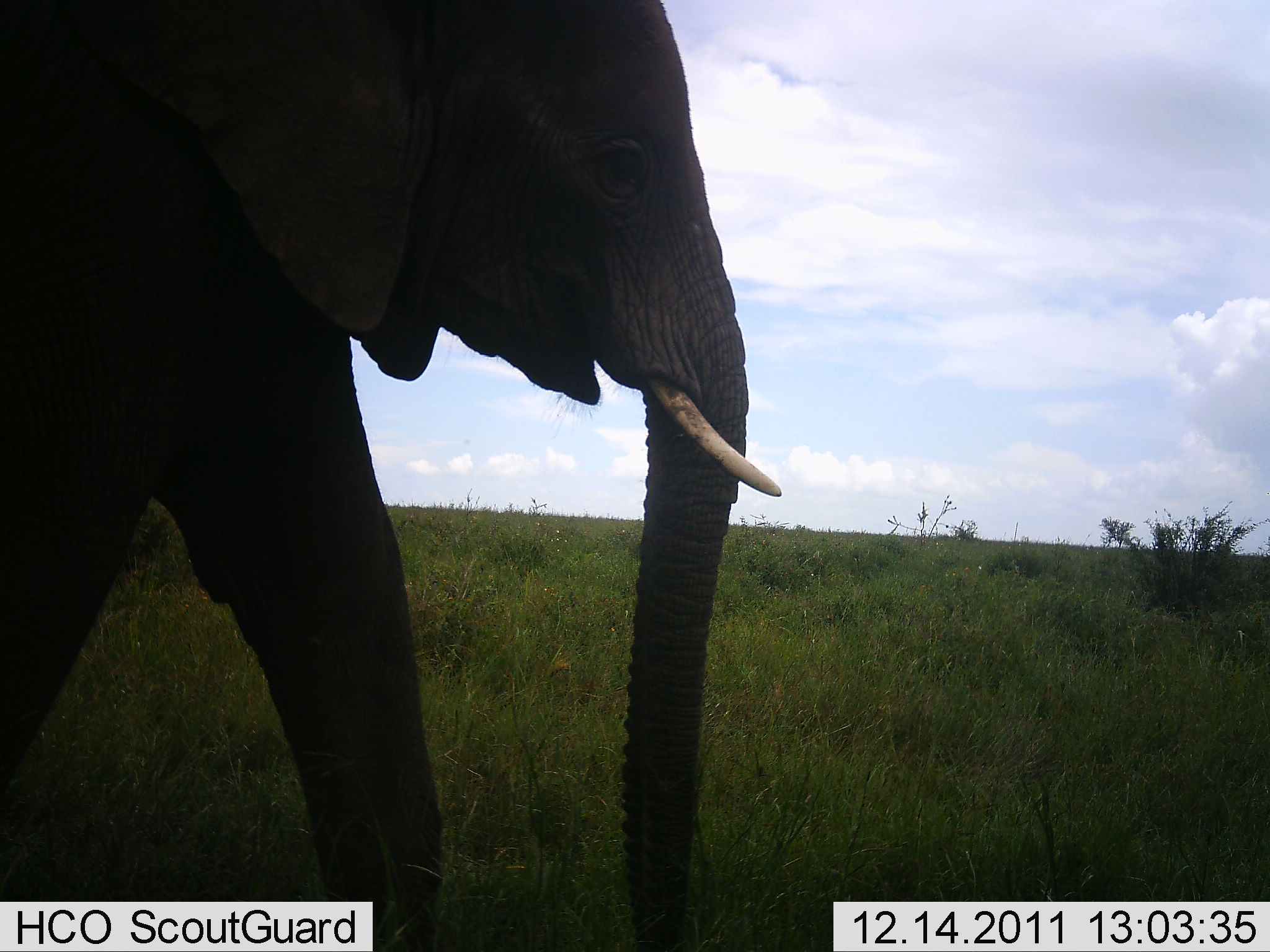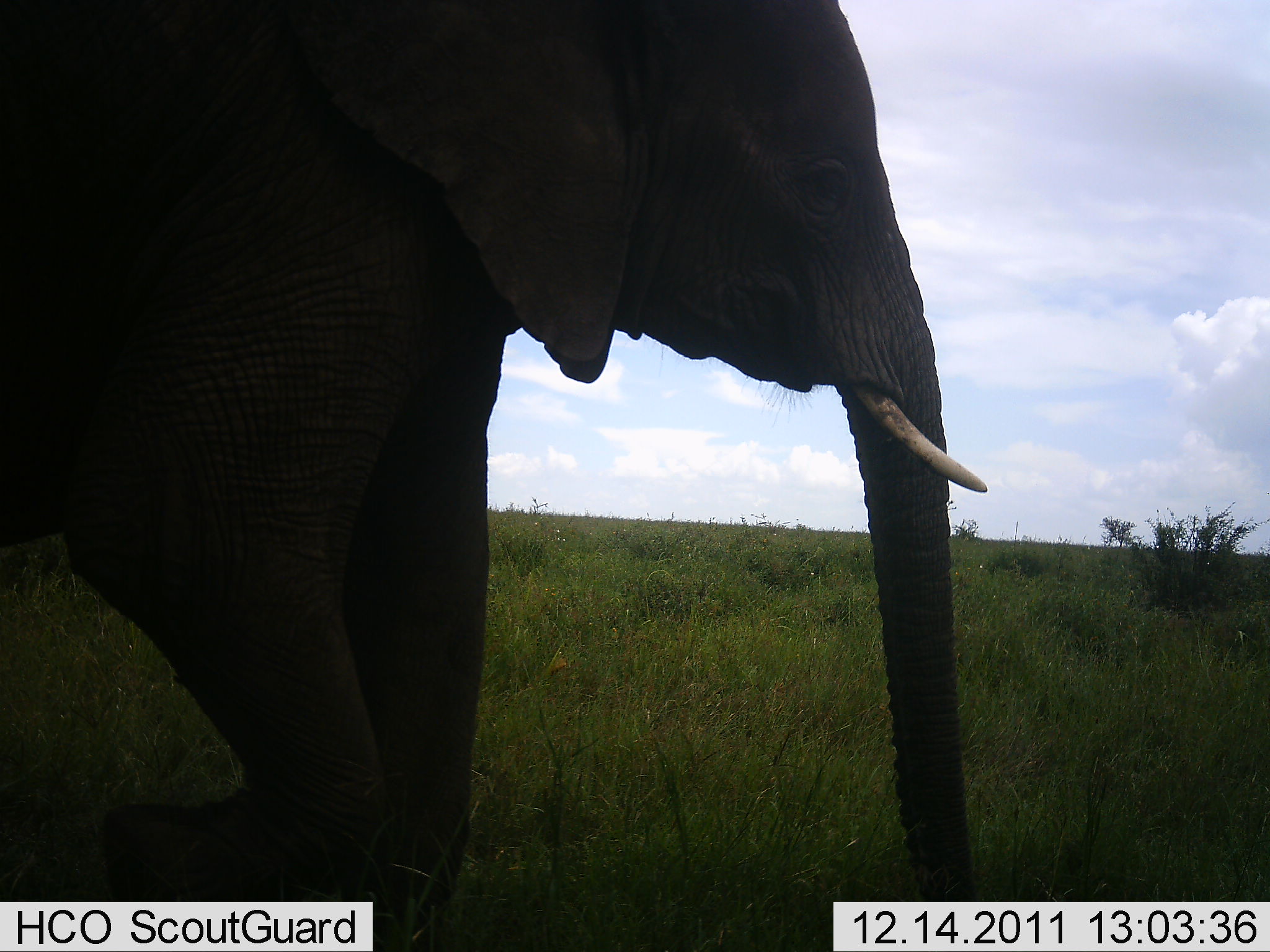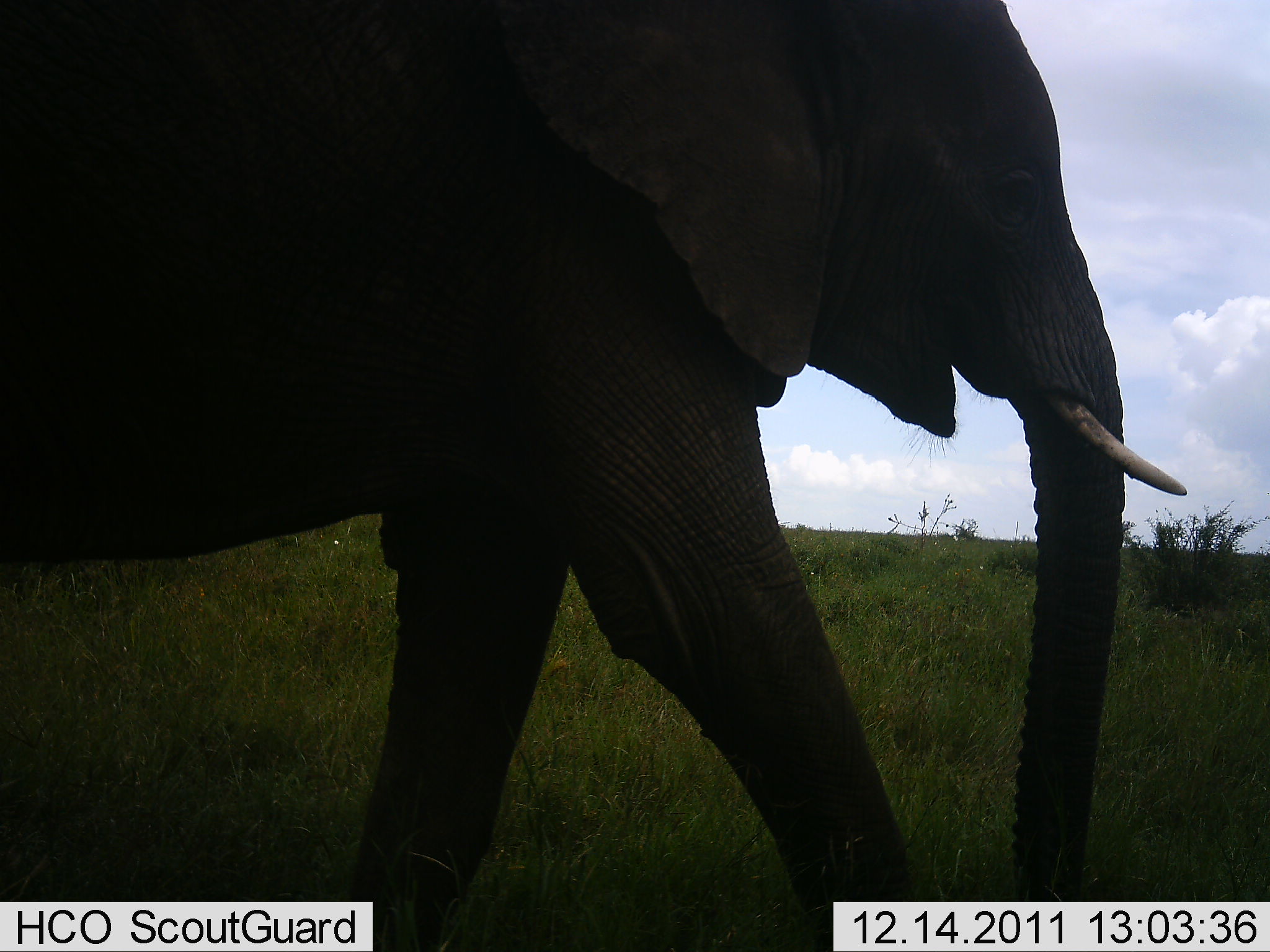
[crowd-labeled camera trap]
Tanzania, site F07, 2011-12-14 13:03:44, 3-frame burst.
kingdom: Animalia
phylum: Chordata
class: Mammalia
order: Proboscidea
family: Elephantidae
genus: Loxodonta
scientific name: Loxodonta africana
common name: african bush elephant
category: elephant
Elephant (african bush elephant) (Loxodonta africana), count 1. Behavior (volunteer vote fractions): standing 0%, resting 0%, moving 100%, interacting 0%. Young present (vote fraction): 0%. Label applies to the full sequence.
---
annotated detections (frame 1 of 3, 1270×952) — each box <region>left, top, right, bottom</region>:
animal: <region>1, 1, 781, 952</region>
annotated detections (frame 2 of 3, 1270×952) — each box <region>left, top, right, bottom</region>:
animal: <region>0, 0, 989, 952</region>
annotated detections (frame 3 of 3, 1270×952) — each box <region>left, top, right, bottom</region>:
animal: <region>0, 0, 1189, 951</region>